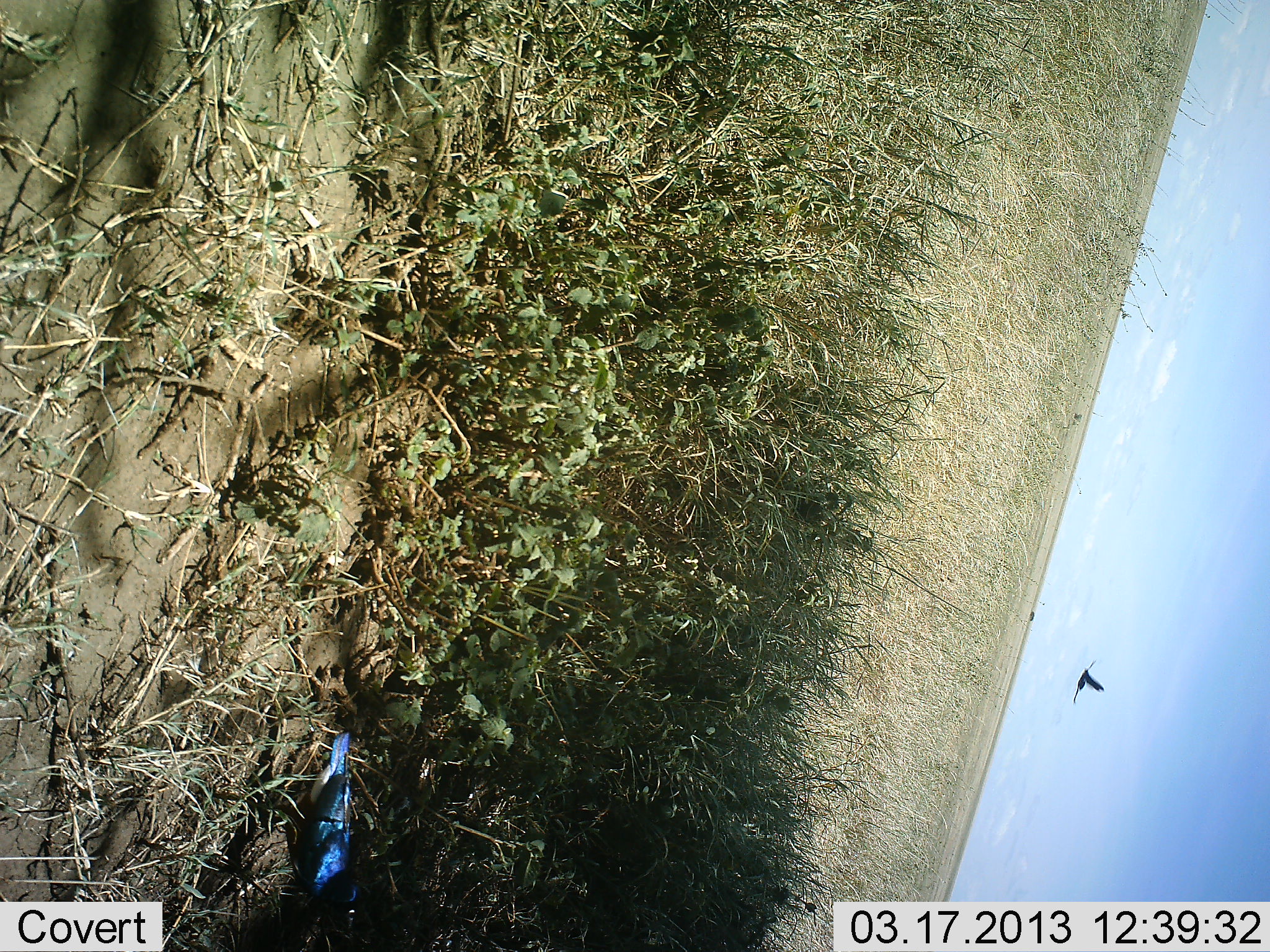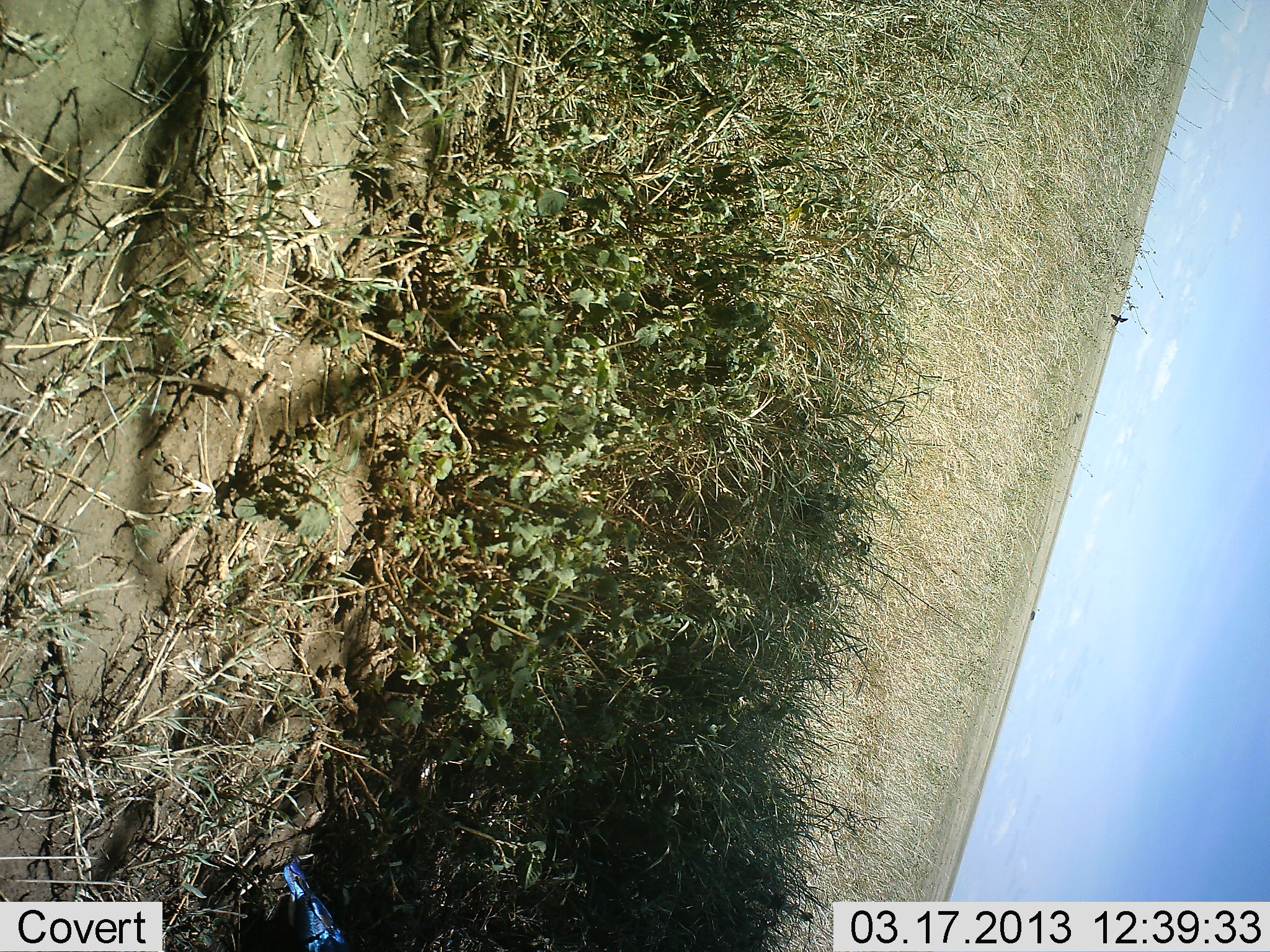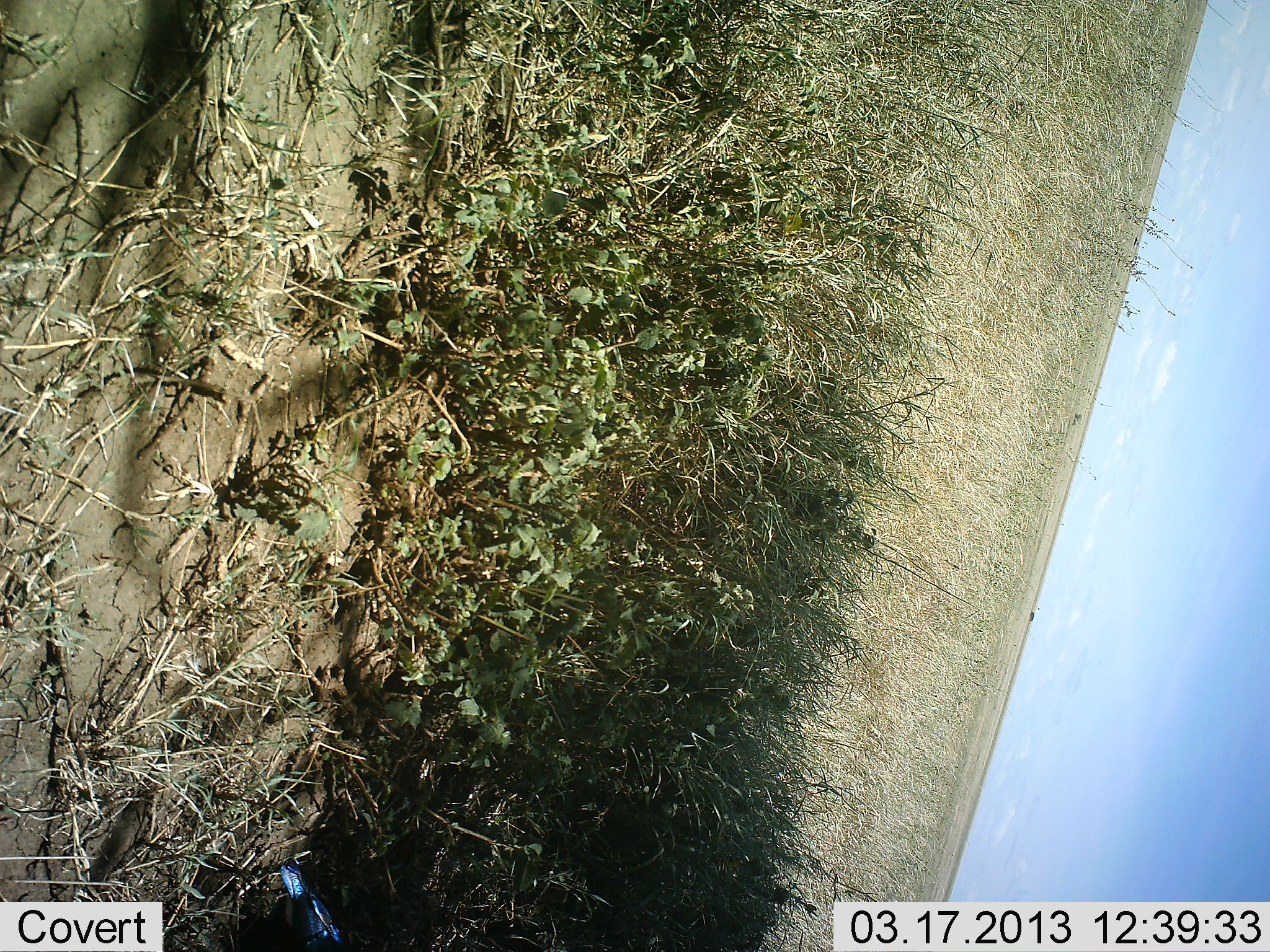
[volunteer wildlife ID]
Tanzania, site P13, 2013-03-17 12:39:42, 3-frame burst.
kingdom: Animalia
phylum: Chordata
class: Aves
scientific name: Aves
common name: bird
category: otherbird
Otherbird (bird) (Aves), count 2. Behavior (volunteer vote fractions): standing 14%, resting 0%, moving 93%, interacting 0%. Young present (vote fraction): 0%. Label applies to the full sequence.